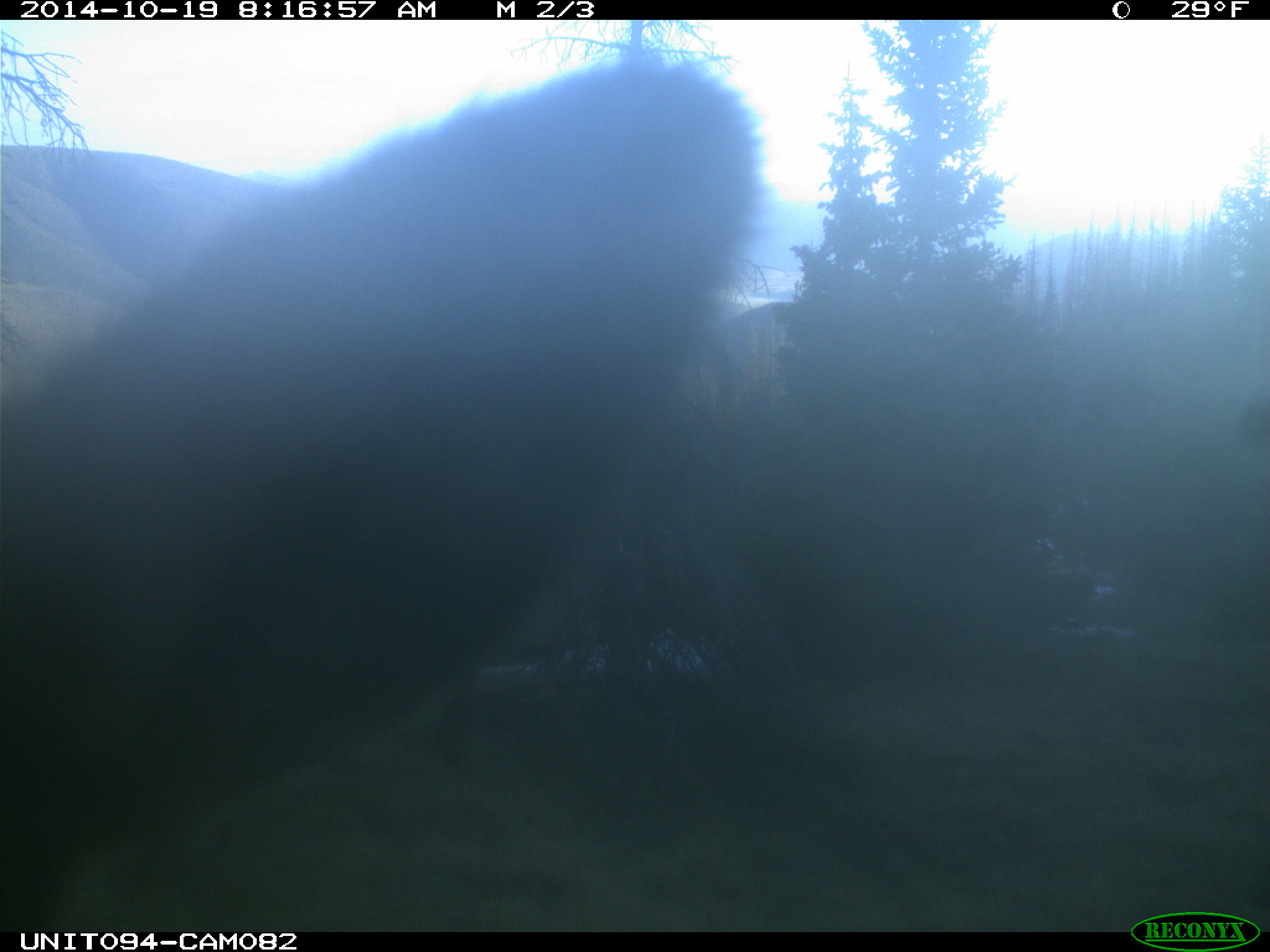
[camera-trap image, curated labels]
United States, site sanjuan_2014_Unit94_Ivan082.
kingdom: Animalia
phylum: Chordata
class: Mammalia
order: Artiodactyla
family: Cervidae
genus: Cervus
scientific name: Cervus elaphus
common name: red deer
Cervus elaphus (red deer).